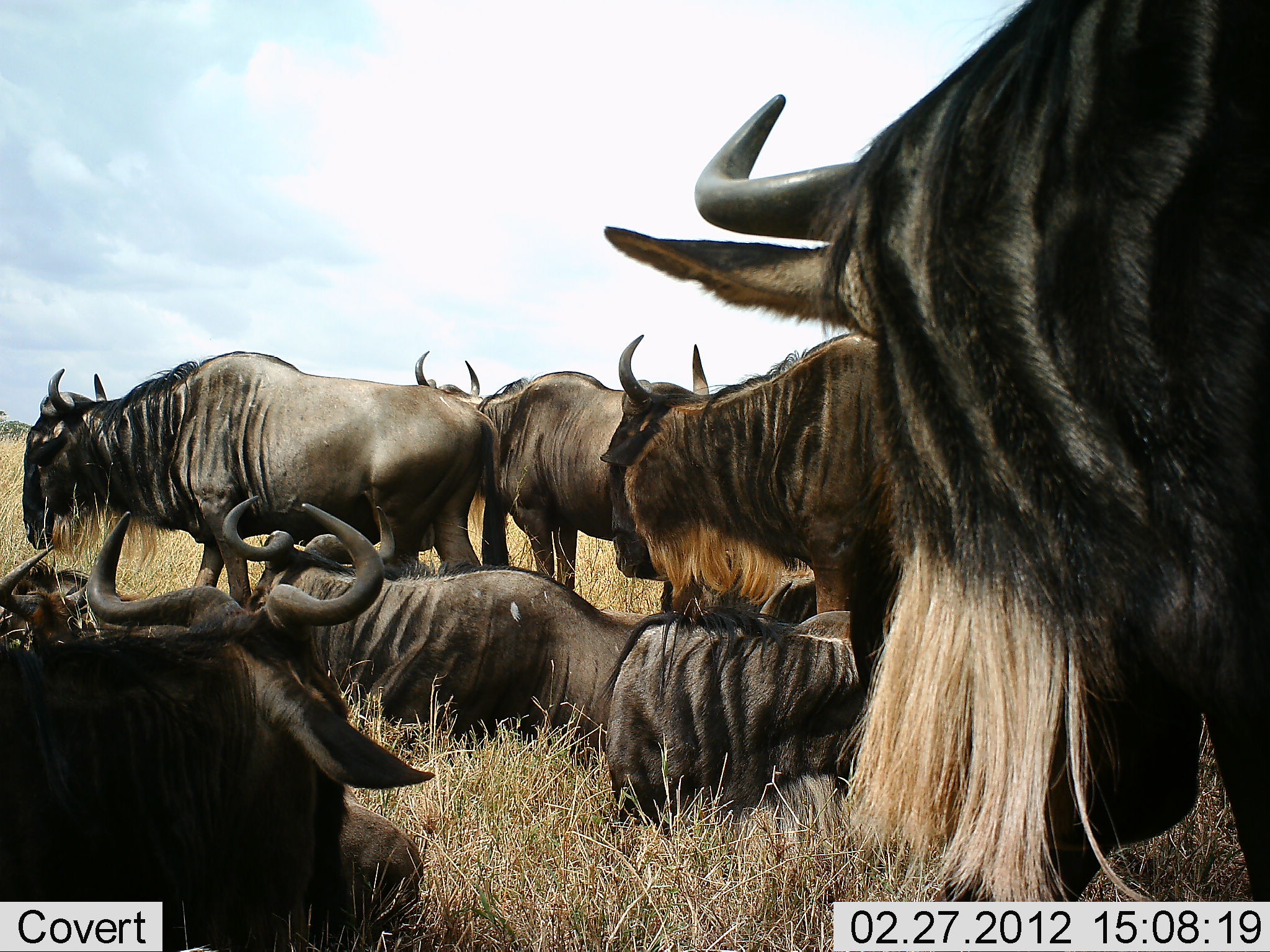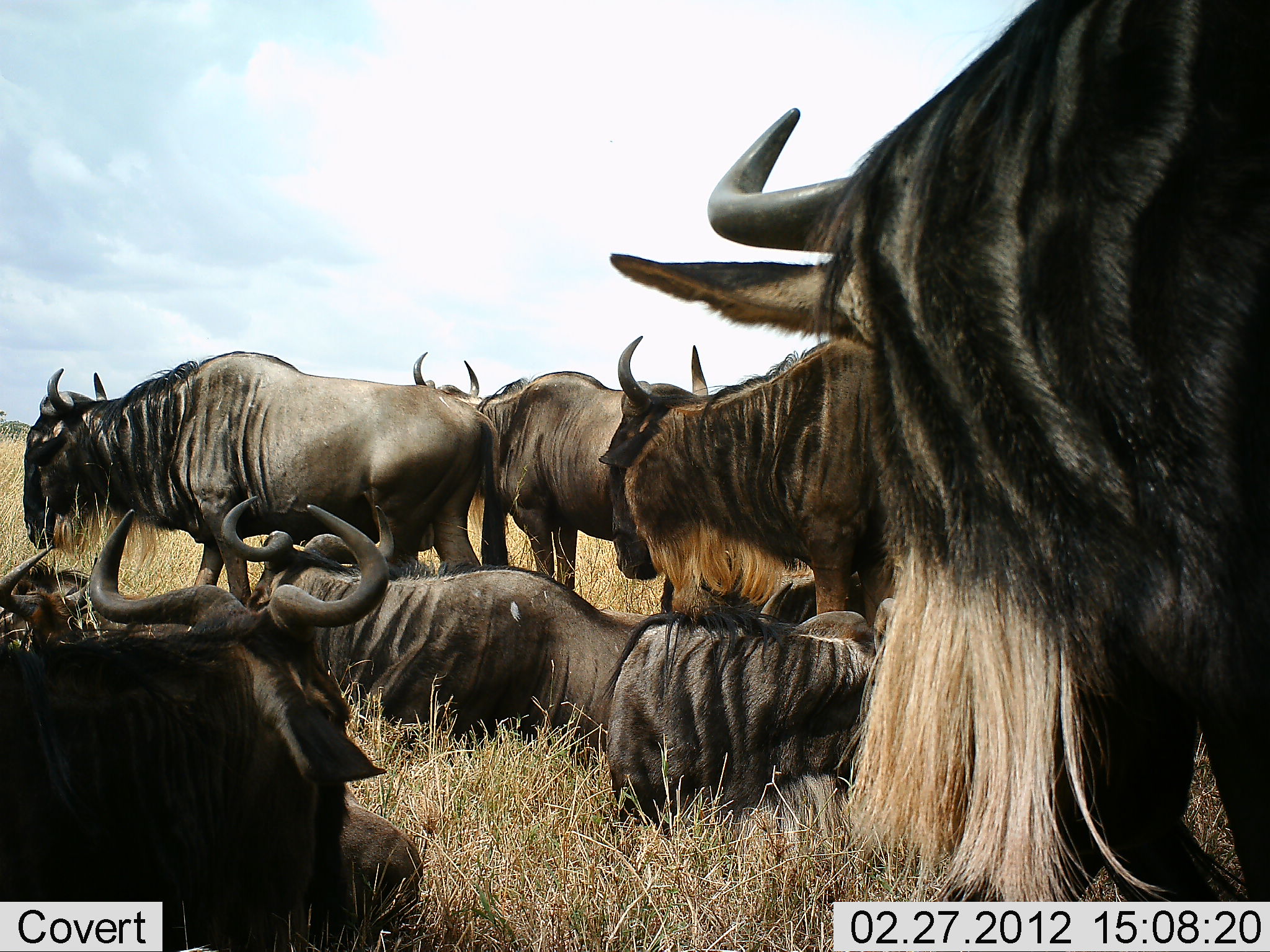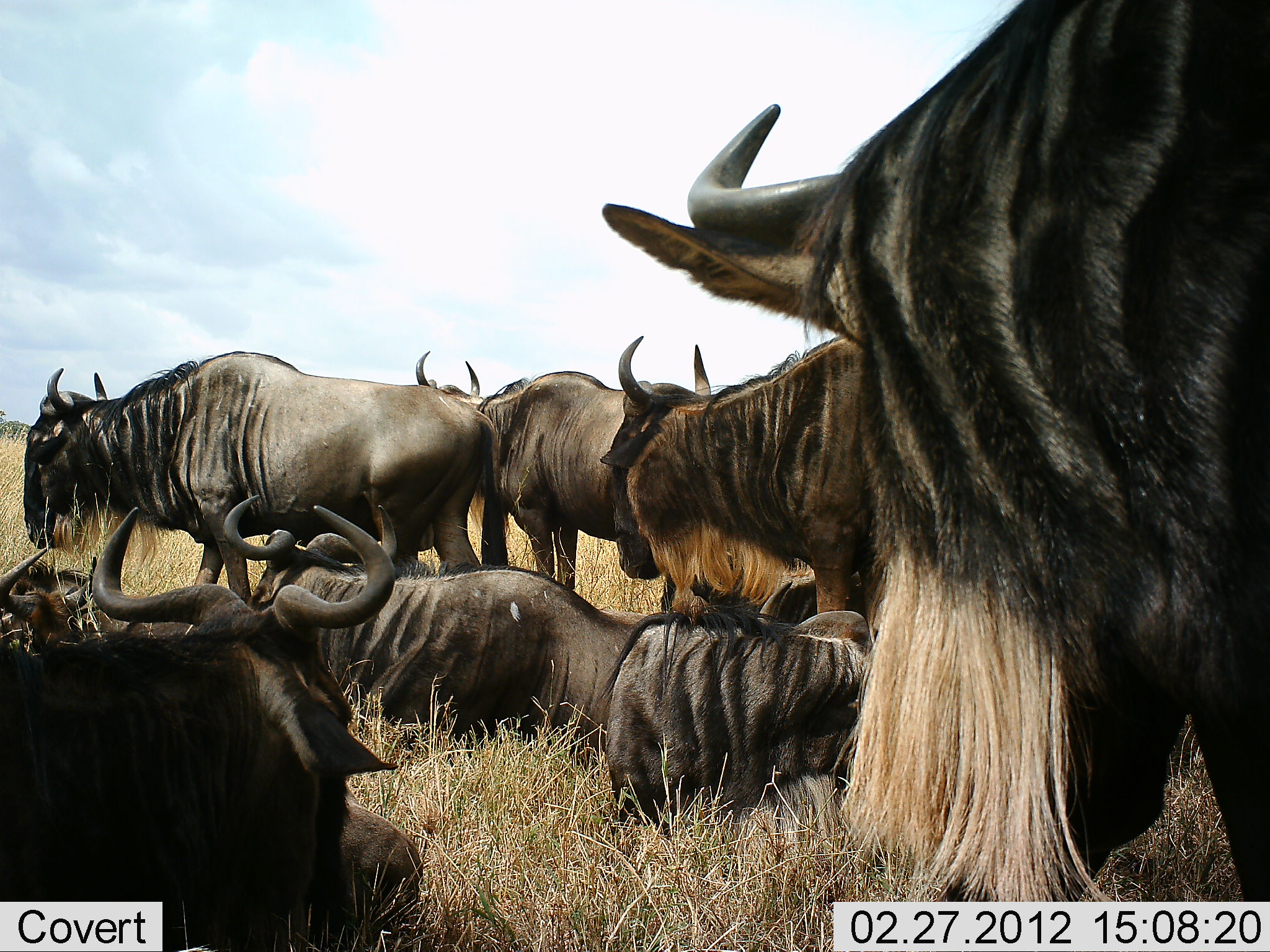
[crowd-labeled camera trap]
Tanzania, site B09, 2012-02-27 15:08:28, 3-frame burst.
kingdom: Animalia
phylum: Chordata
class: Mammalia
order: Artiodactyla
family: Bovidae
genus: Connochaetes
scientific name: Connochaetes taurinus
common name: blue wildebeest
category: wildebeest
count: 8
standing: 90%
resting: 97%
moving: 3%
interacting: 3%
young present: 0%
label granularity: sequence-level